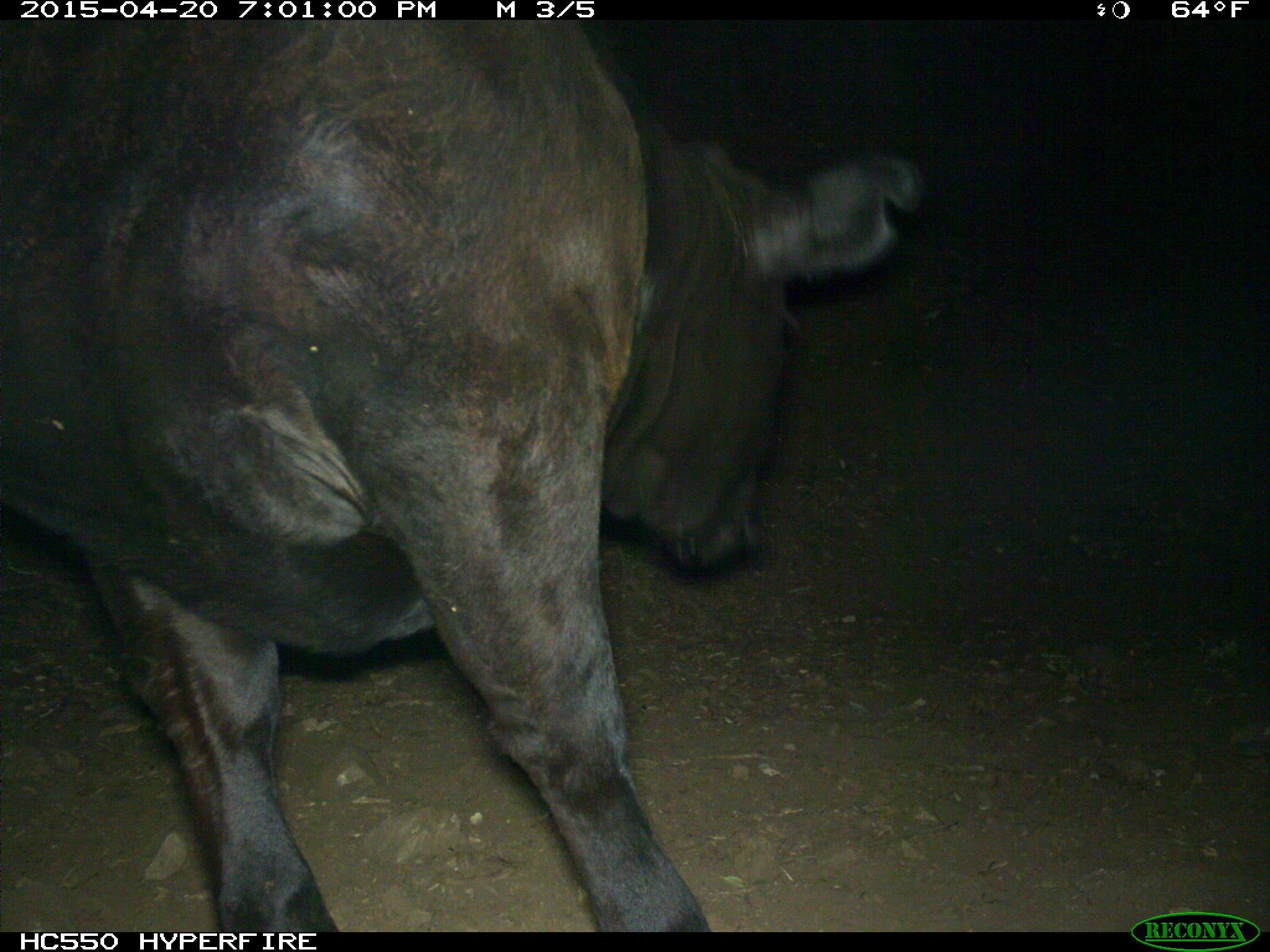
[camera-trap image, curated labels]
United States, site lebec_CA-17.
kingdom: Animalia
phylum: Chordata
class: Mammalia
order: Artiodactyla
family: Bovidae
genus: Bos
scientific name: Bos taurus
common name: domestic cow